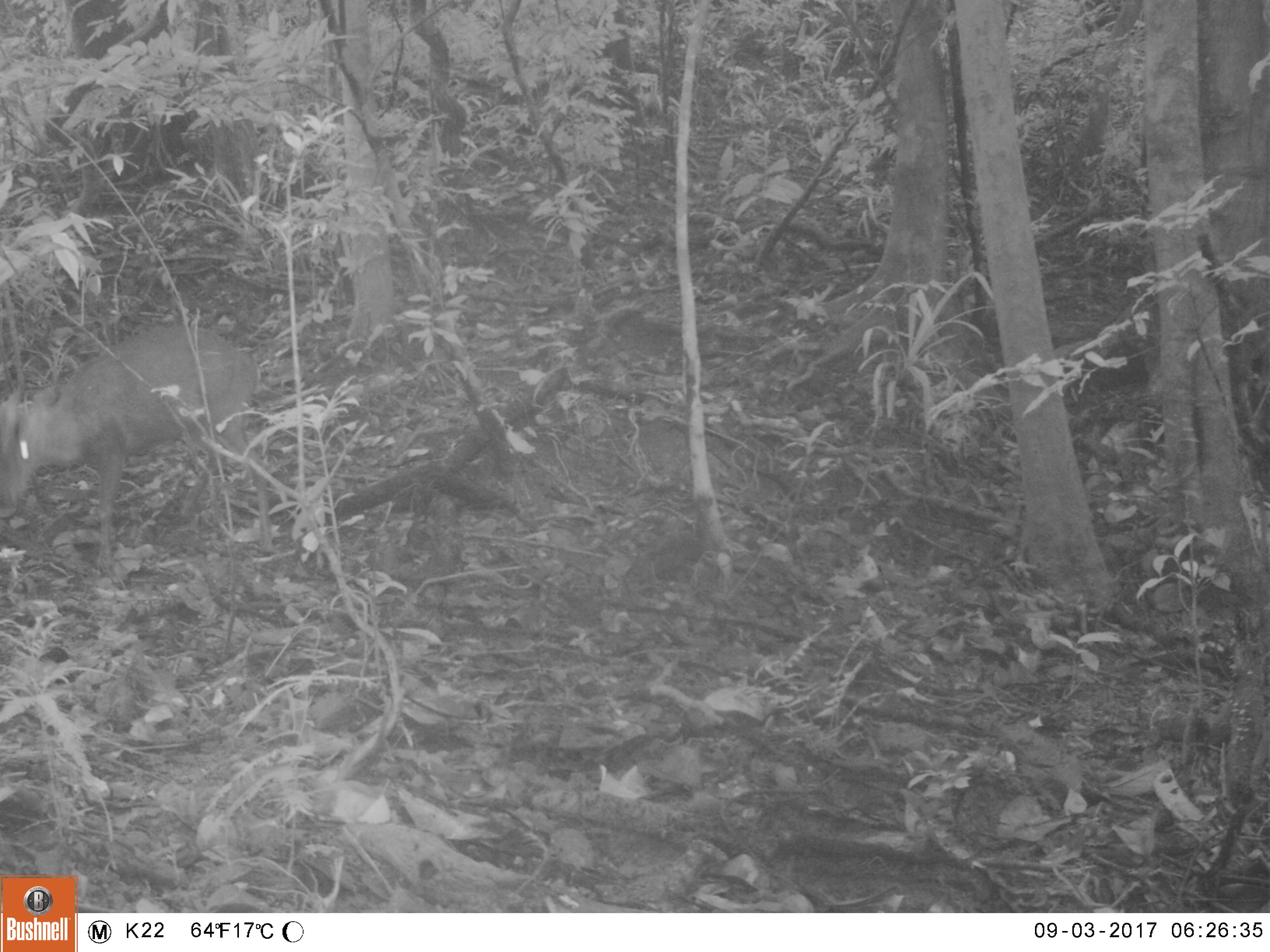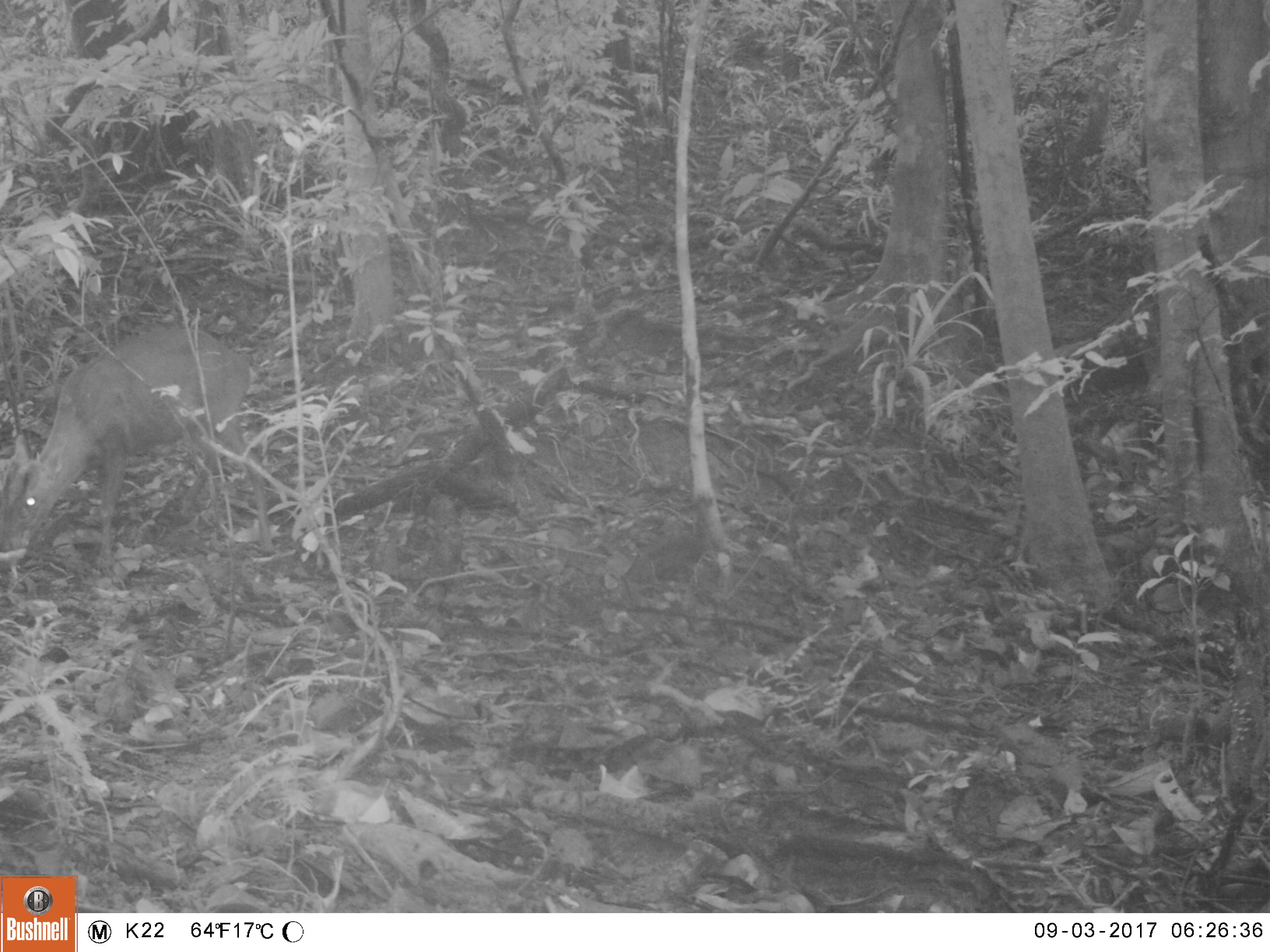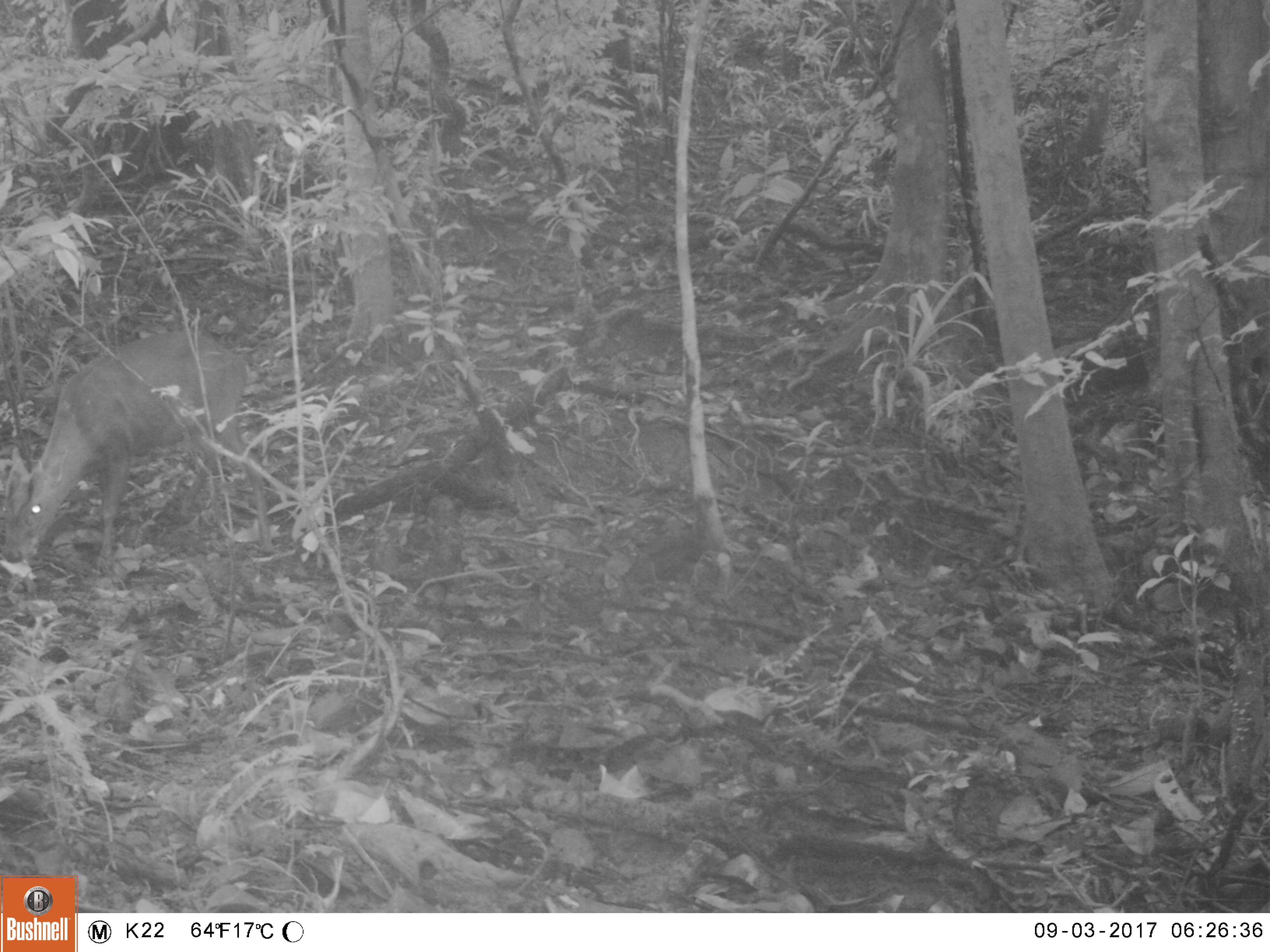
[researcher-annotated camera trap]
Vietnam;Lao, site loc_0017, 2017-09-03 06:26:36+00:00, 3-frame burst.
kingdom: Animalia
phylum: Chordata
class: Mammalia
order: Artiodactyla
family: Cervidae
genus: Muntiacus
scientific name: Muntiacus rooseveltorum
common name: roosevelt's muntjac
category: roosevelts muntjac group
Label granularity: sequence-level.